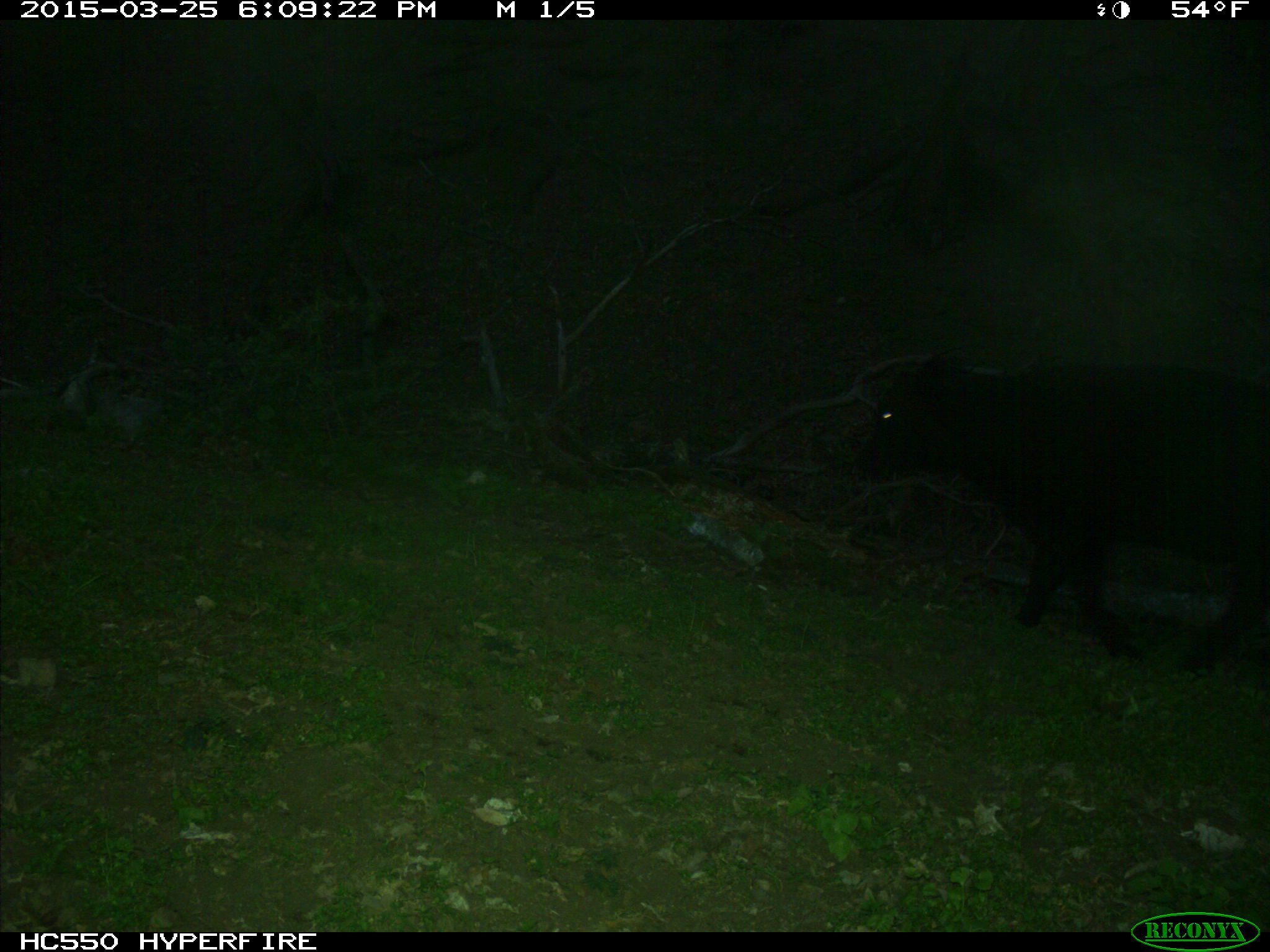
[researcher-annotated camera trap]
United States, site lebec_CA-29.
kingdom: Animalia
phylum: Chordata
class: Mammalia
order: Artiodactyla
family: Bovidae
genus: Bos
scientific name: Bos taurus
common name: domestic cow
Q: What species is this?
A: Bos taurus (domestic cow).